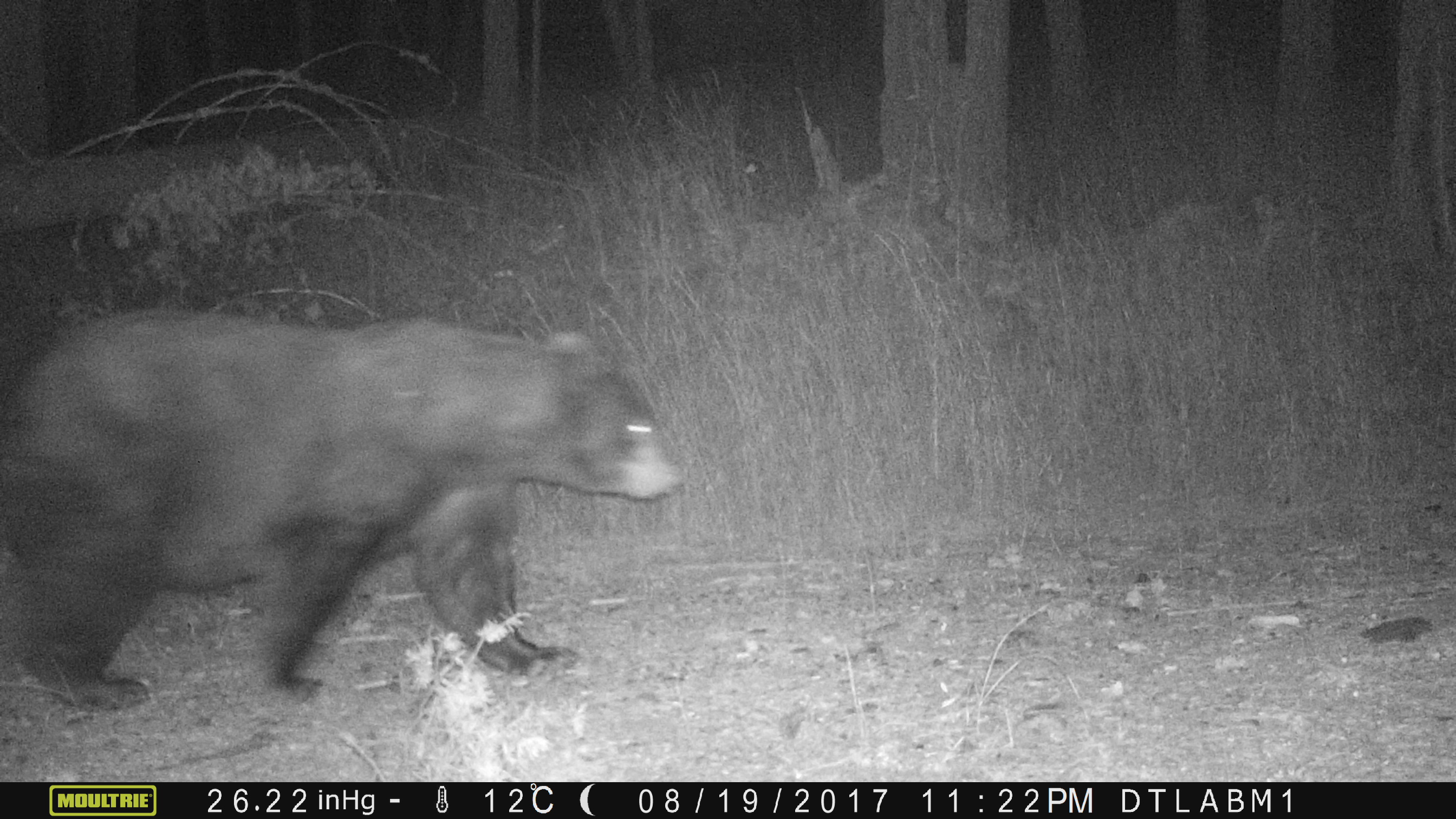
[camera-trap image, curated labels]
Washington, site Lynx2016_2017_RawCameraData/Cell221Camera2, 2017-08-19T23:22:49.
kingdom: Animalia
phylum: Chordata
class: Mammalia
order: Carnivora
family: Ursidae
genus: Ursus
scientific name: Ursus americanus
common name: american black bear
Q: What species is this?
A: Ursus americanus (american black bear).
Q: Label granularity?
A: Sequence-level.